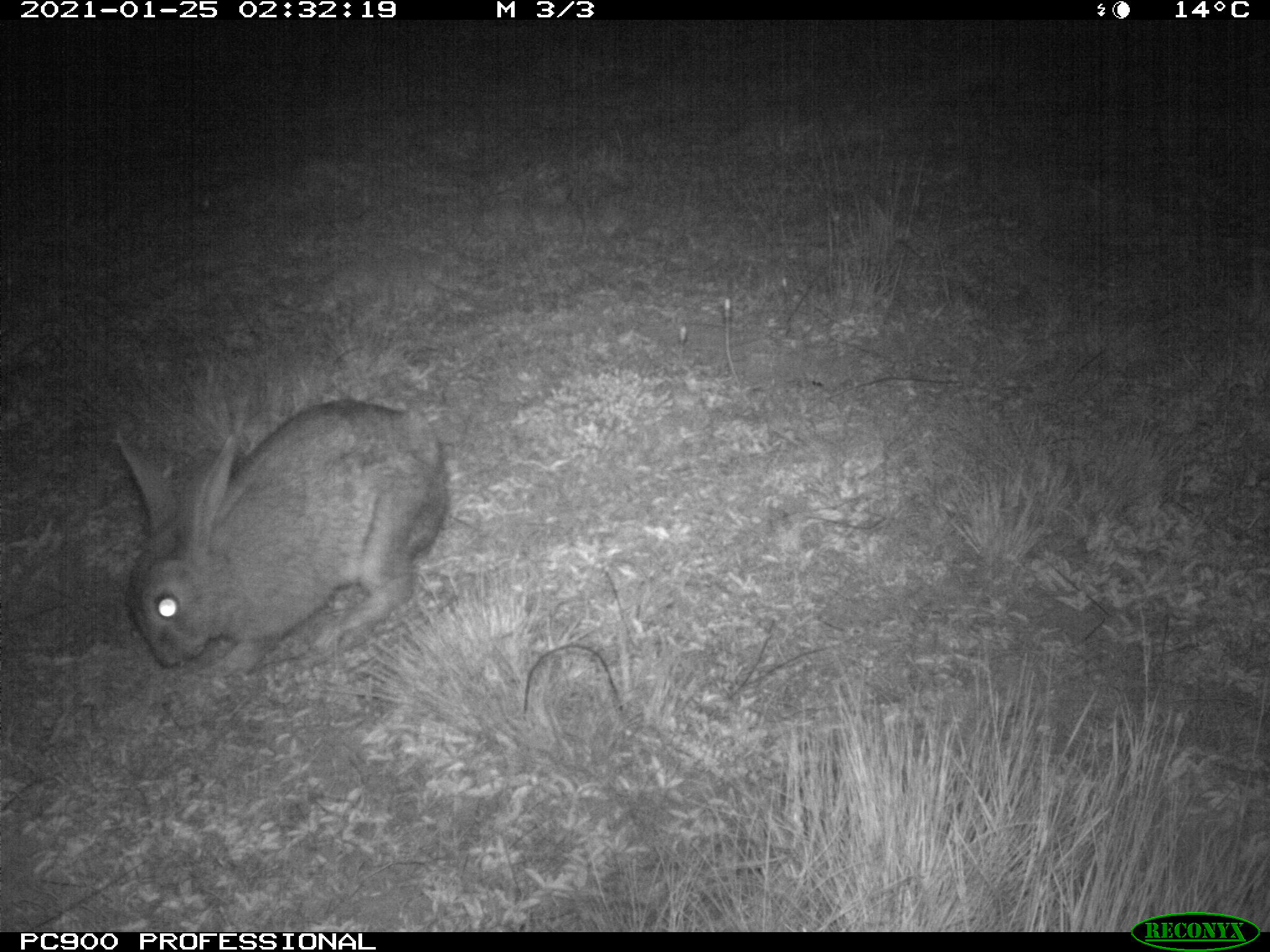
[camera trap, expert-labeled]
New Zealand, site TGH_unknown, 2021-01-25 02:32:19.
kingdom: Animalia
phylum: Chordata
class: Mammalia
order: Lagomorpha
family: Leporidae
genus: Oryctolagus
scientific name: Oryctolagus cuniculus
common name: european rabbit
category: rabbit